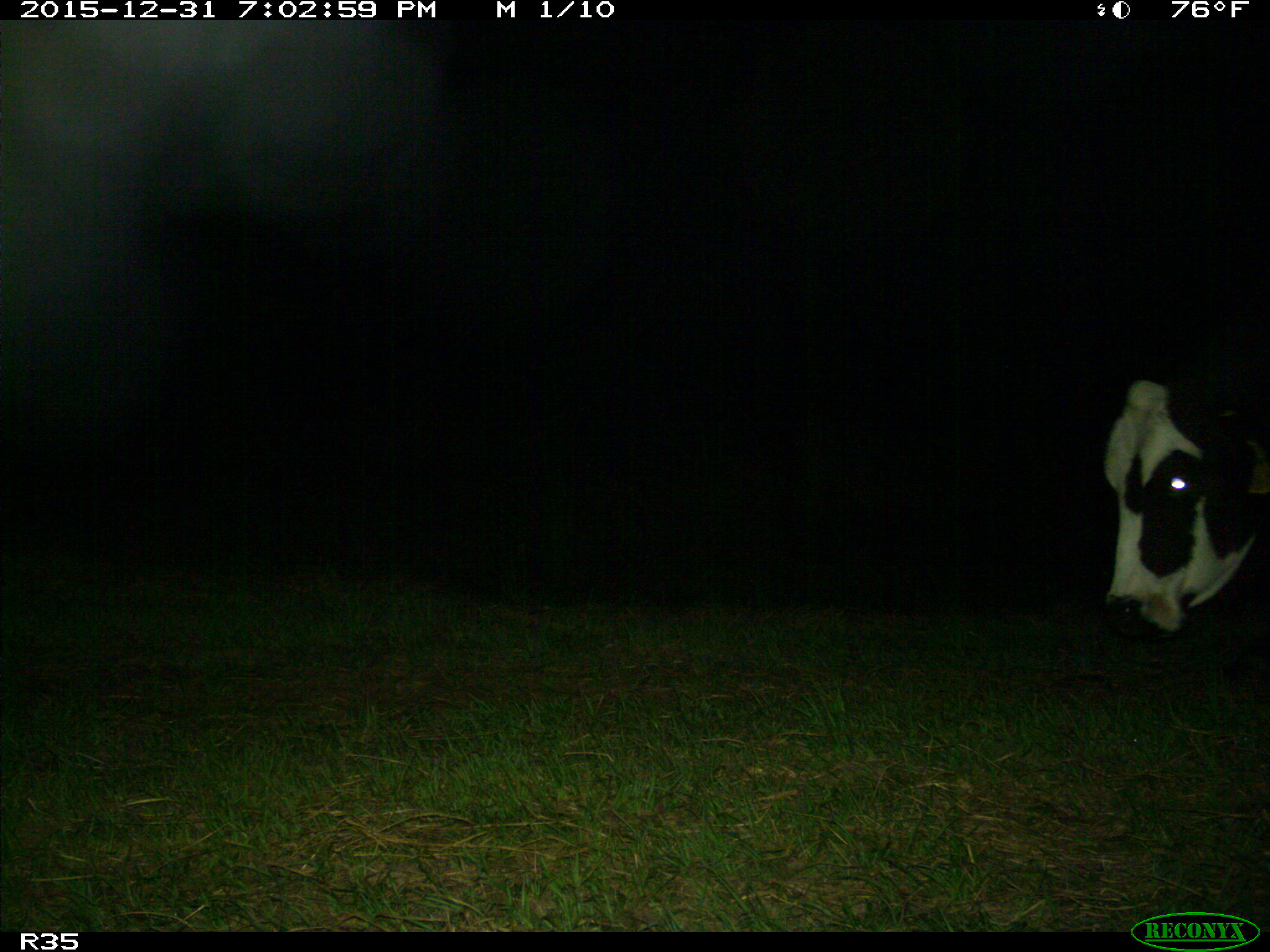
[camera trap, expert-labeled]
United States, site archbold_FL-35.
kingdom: Animalia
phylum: Chordata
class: Mammalia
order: Artiodactyla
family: Bovidae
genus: Bos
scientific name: Bos taurus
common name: domestic cow